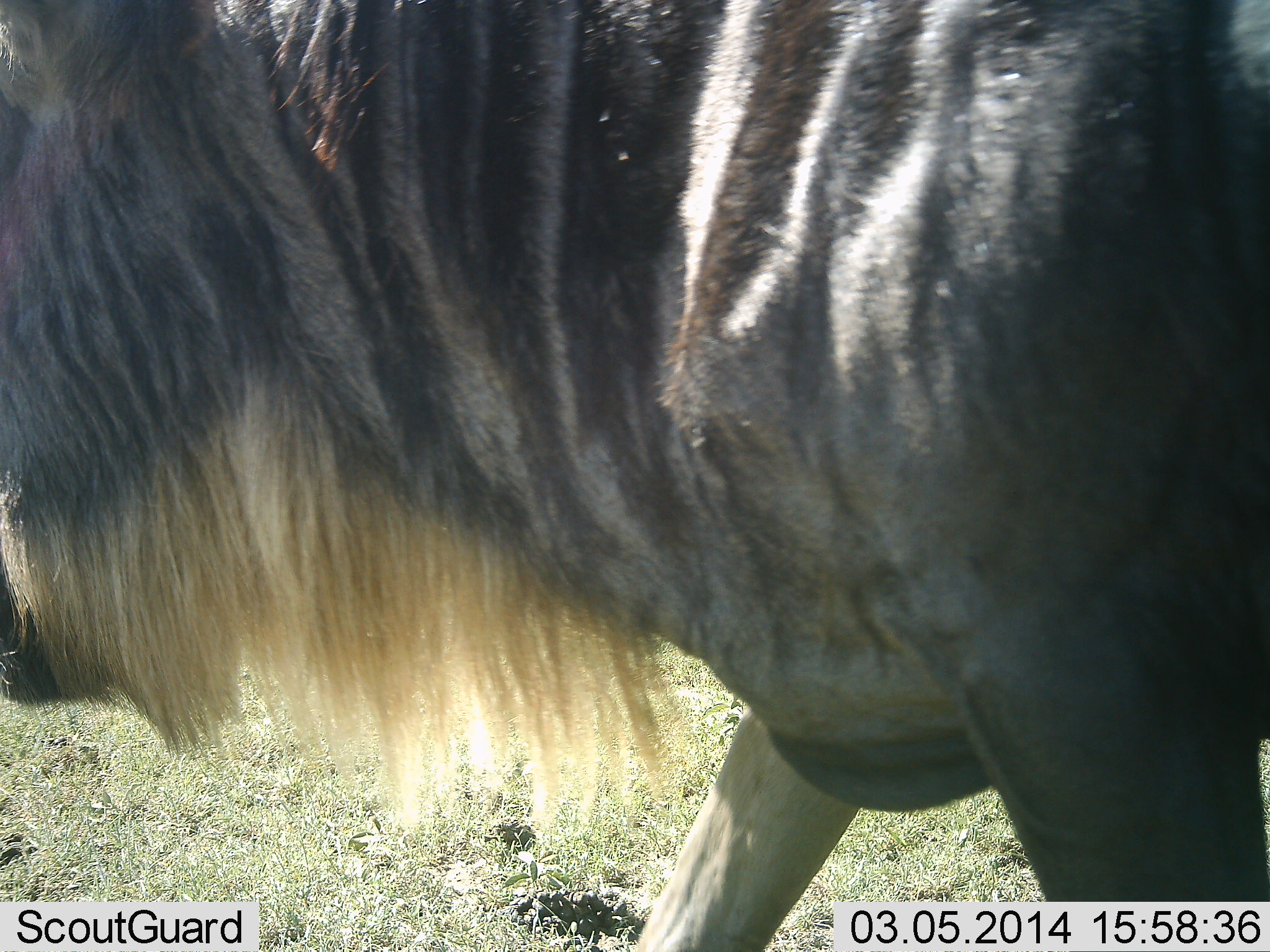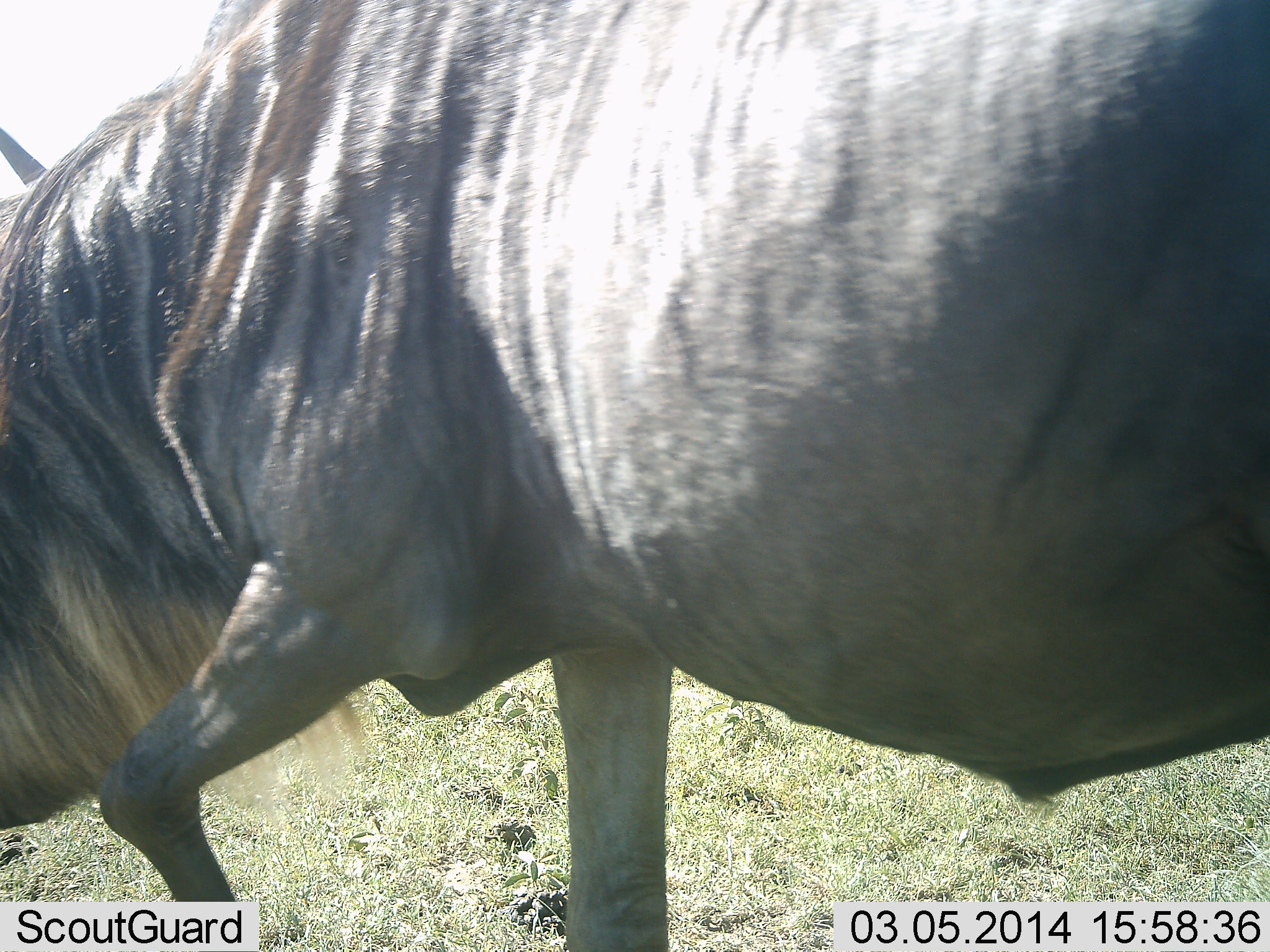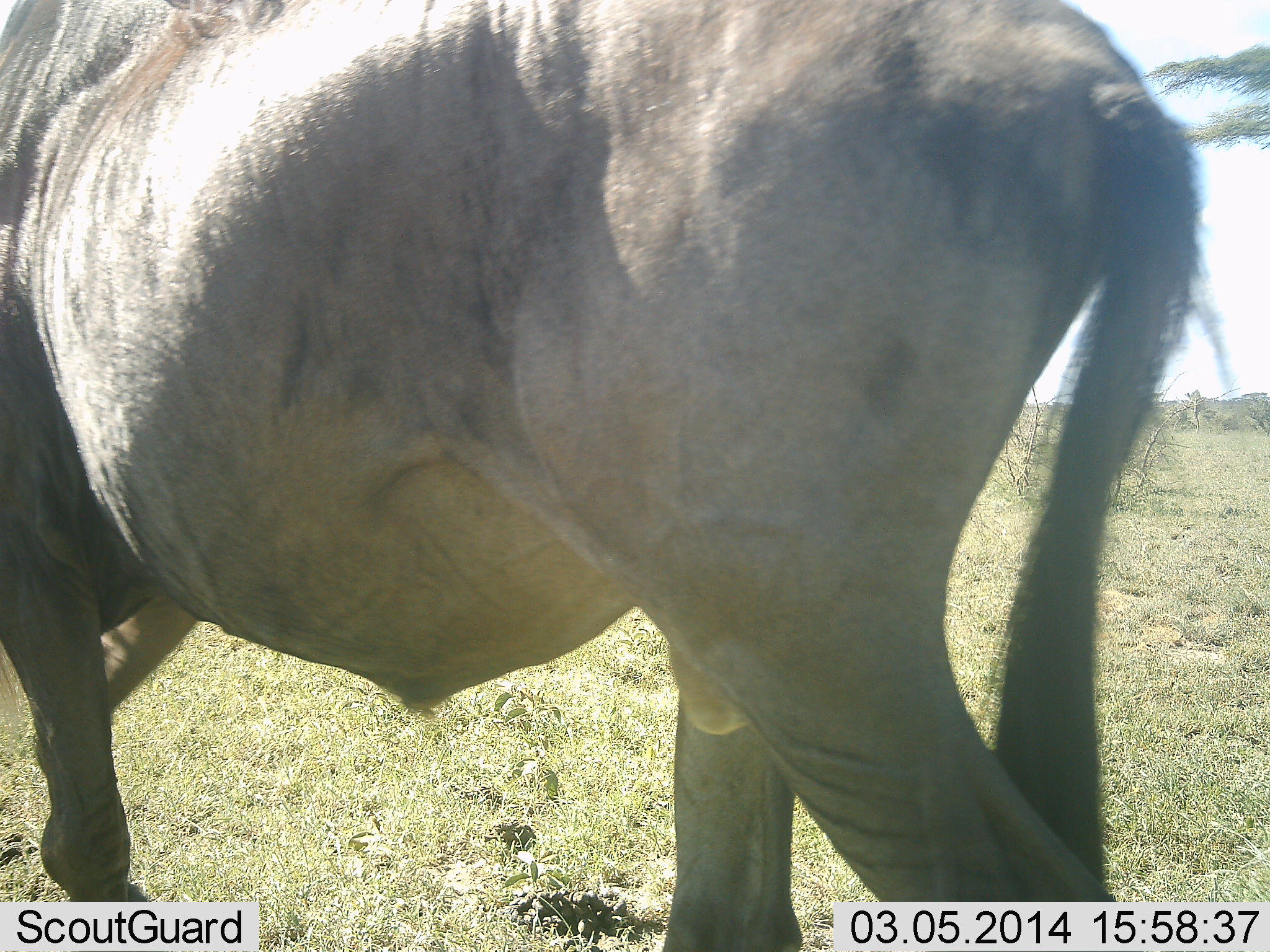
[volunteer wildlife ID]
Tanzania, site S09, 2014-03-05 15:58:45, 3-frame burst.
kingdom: Animalia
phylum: Chordata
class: Mammalia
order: Artiodactyla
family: Bovidae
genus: Connochaetes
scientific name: Connochaetes taurinus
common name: blue wildebeest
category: wildebeest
Wildebeest (blue wildebeest) (Connochaetes taurinus), count 1. Behavior (volunteer vote fractions): standing 10%, resting 0%, moving 80%, interacting 0%. Young present (vote fraction): 0%. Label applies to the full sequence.